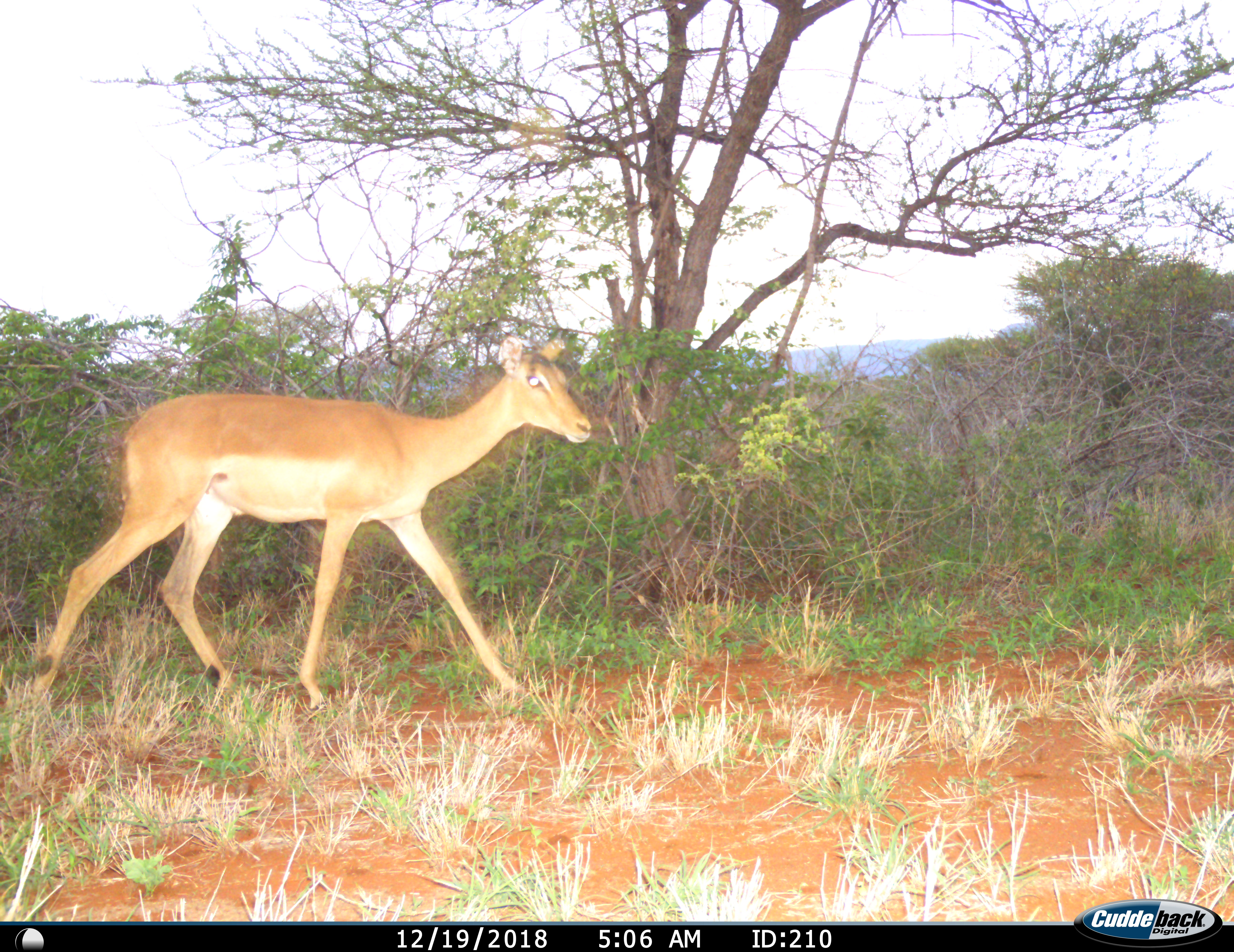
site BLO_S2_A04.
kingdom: Animalia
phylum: Chordata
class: Mammalia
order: Artiodactyla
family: Bovidae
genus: Aepyceros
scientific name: Aepyceros melampus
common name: impala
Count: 1.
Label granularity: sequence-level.